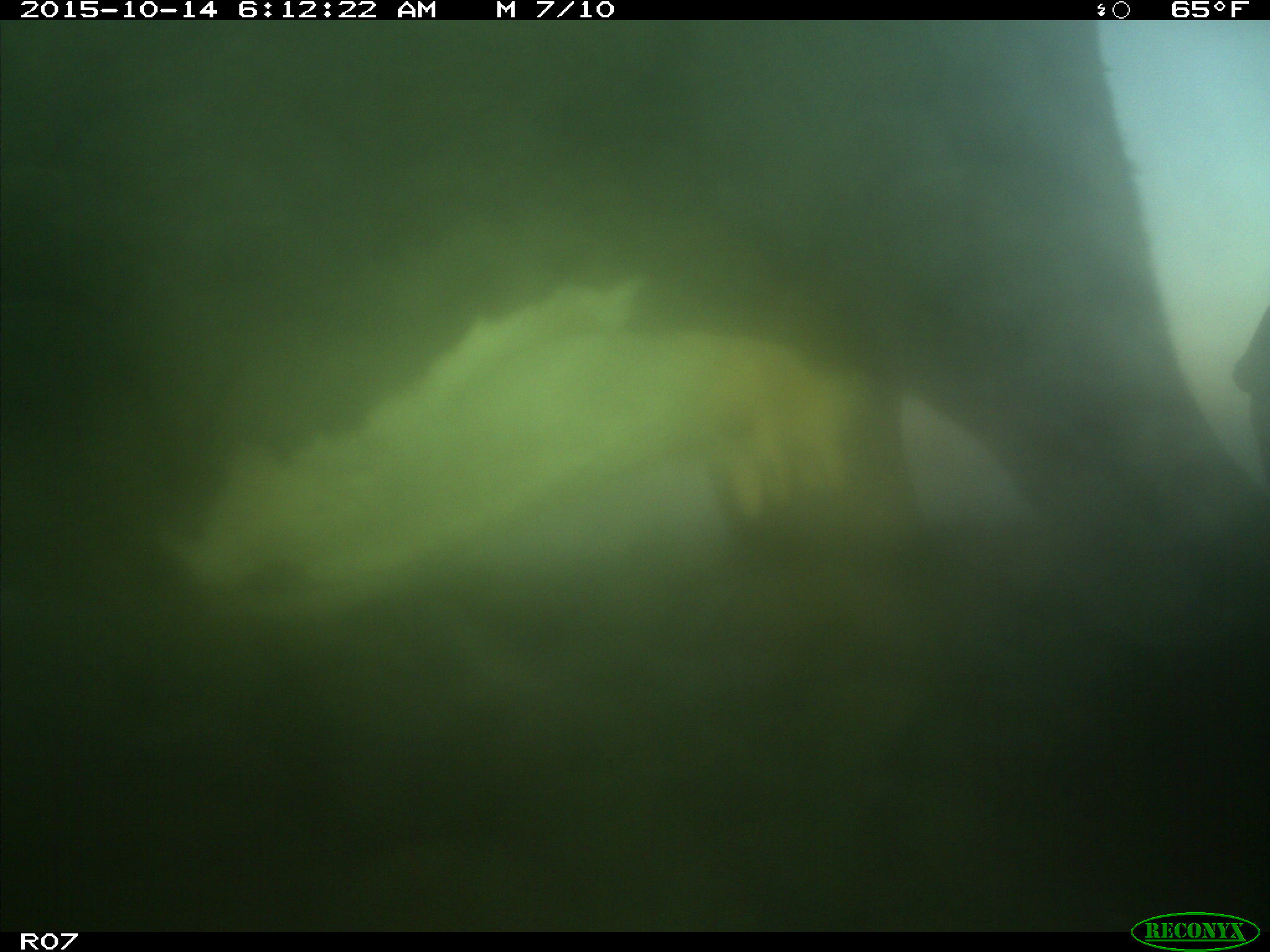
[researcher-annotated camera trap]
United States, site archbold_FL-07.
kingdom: Animalia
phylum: Chordata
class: Mammalia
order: Artiodactyla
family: Bovidae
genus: Bos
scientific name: Bos taurus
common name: domestic cow